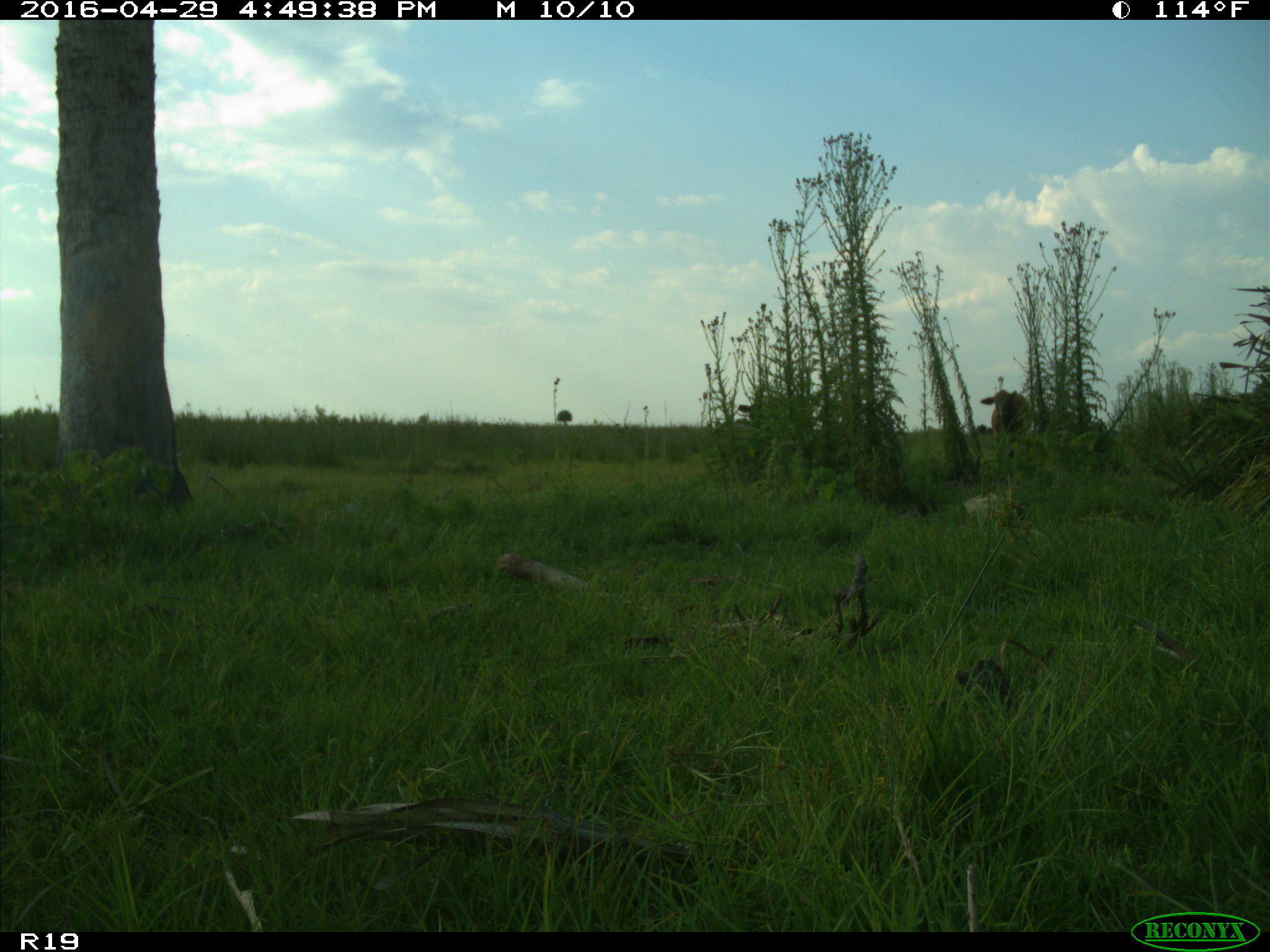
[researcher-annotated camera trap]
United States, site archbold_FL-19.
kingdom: Animalia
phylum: Chordata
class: Mammalia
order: Artiodactyla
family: Bovidae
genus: Bos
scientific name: Bos taurus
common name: domestic cow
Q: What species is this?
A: Bos taurus (domestic cow).